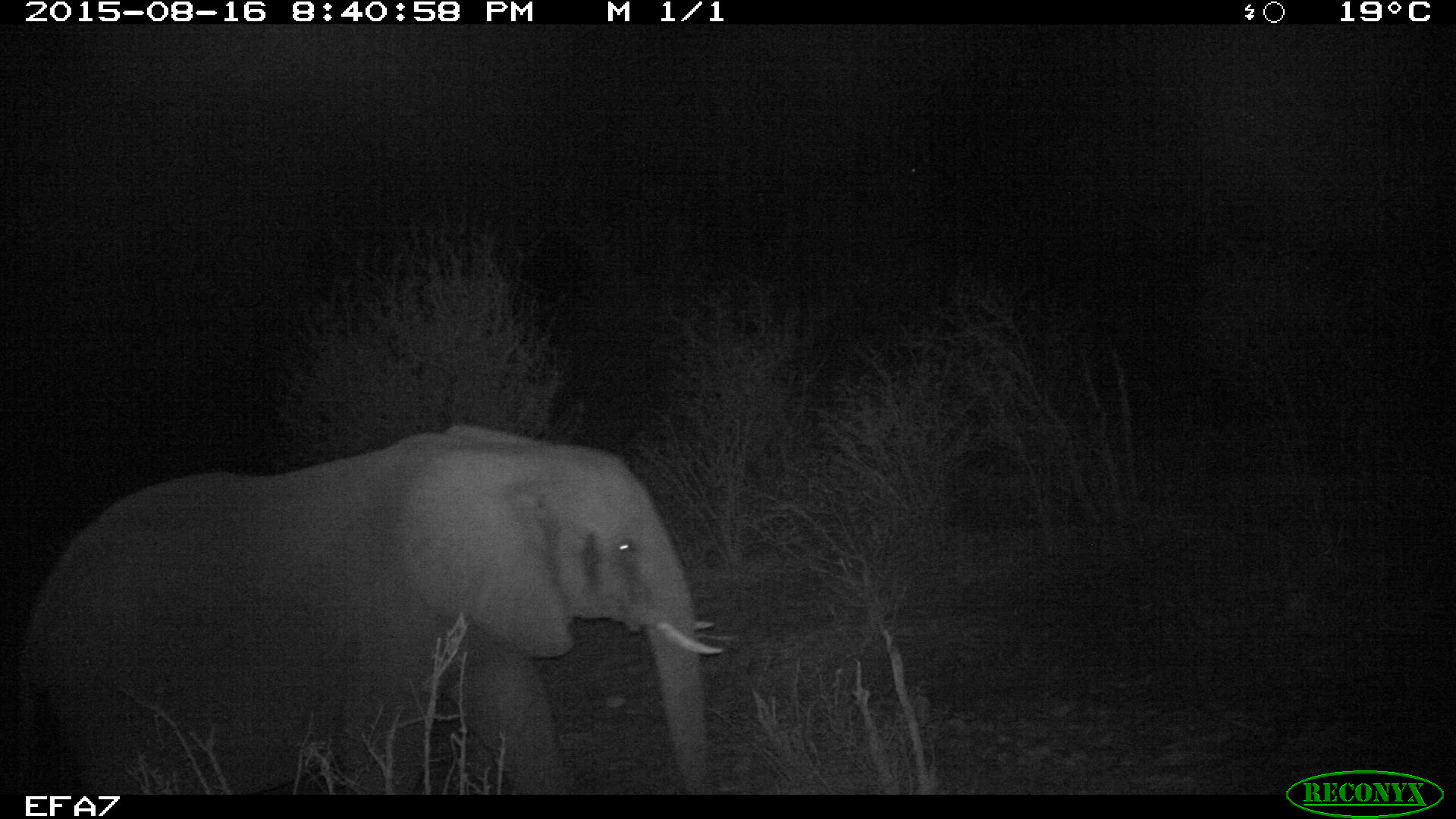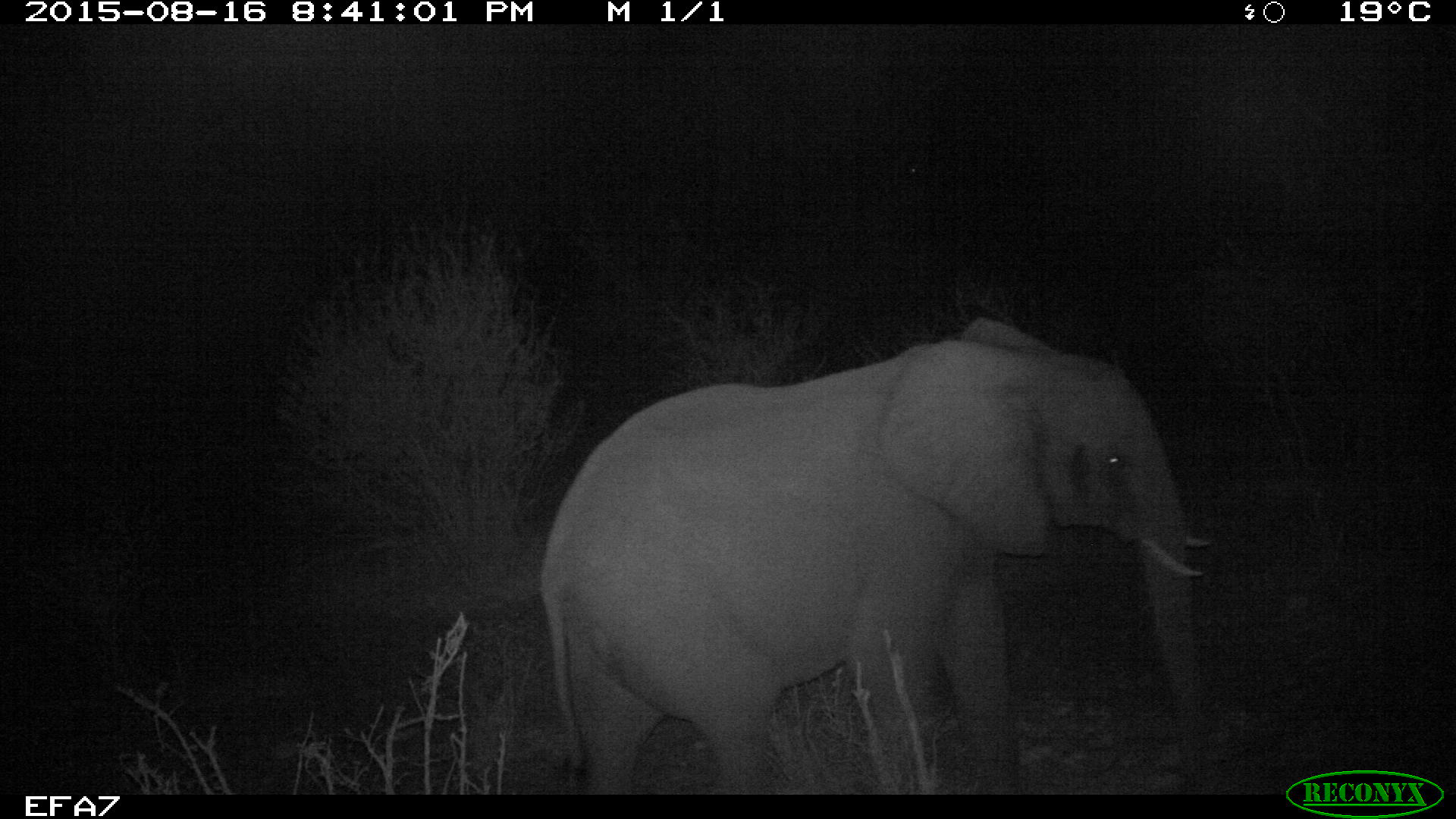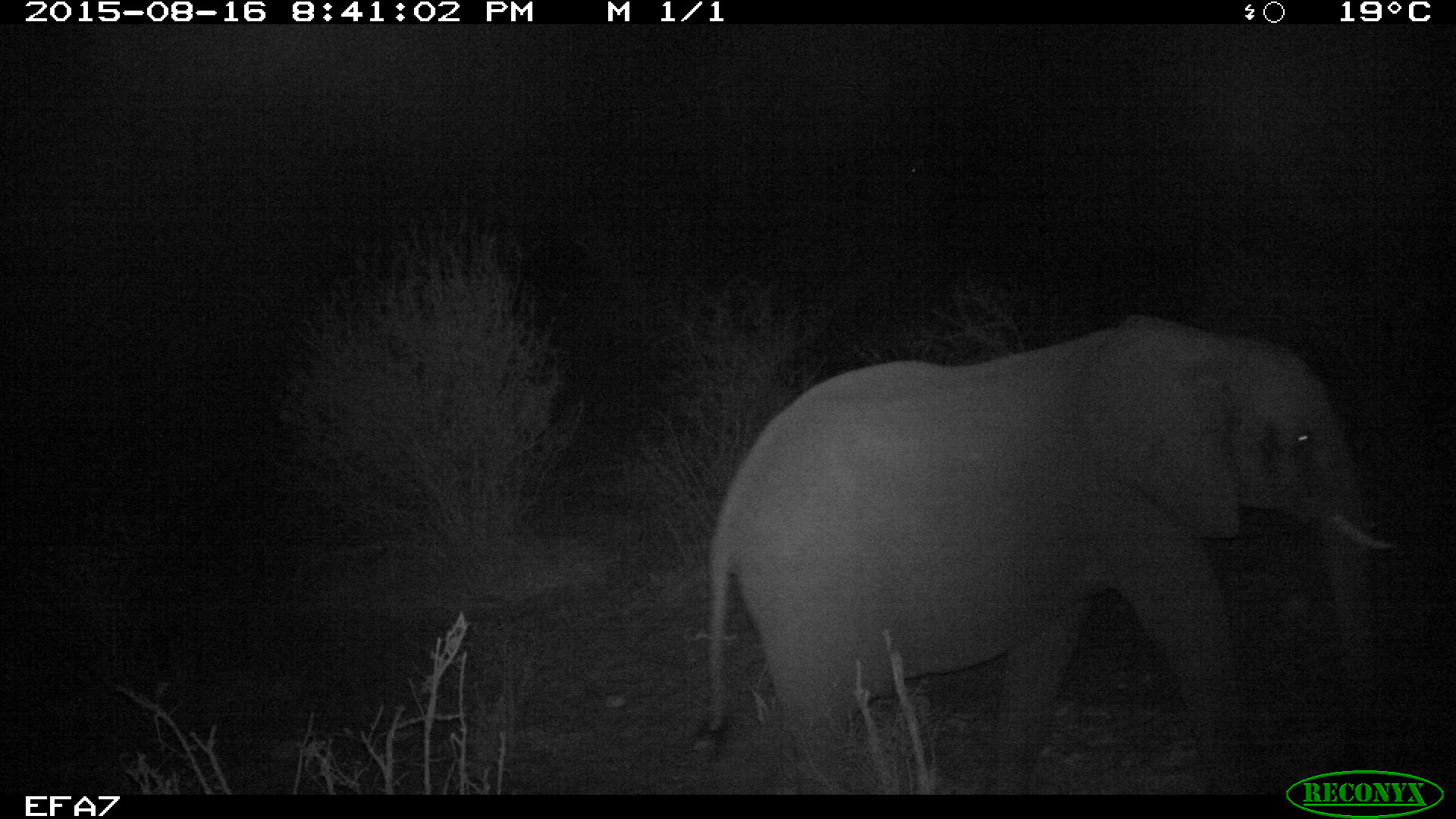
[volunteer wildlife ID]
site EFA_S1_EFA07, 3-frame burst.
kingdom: Animalia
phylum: Chordata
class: Mammalia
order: Proboscidea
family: Elephantidae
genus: Loxodonta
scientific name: Loxodonta africana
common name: african bush elephant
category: elephant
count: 1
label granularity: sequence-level